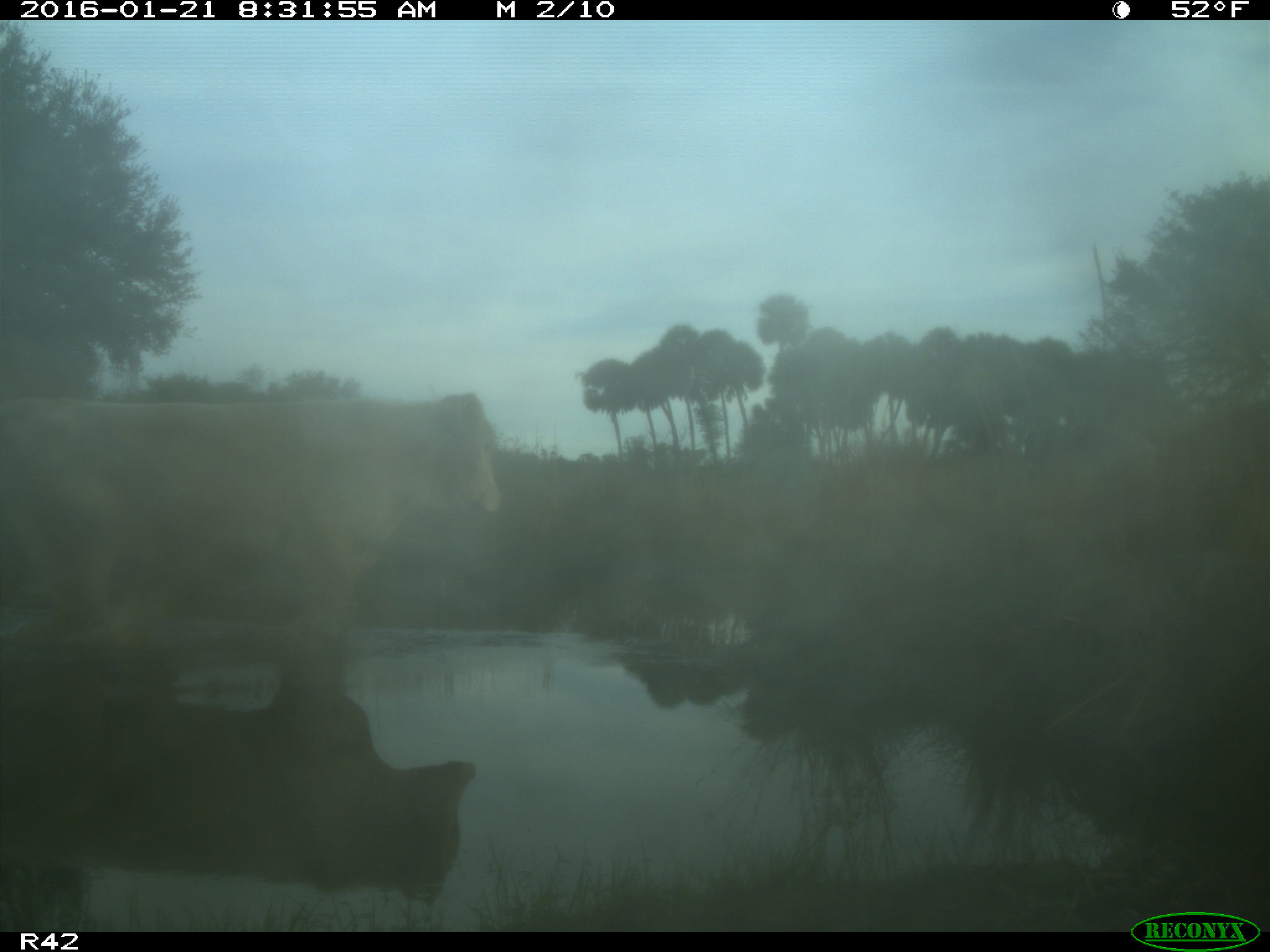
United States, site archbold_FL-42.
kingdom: Animalia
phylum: Chordata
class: Mammalia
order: Artiodactyla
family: Bovidae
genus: Bos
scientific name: Bos taurus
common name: domestic cow